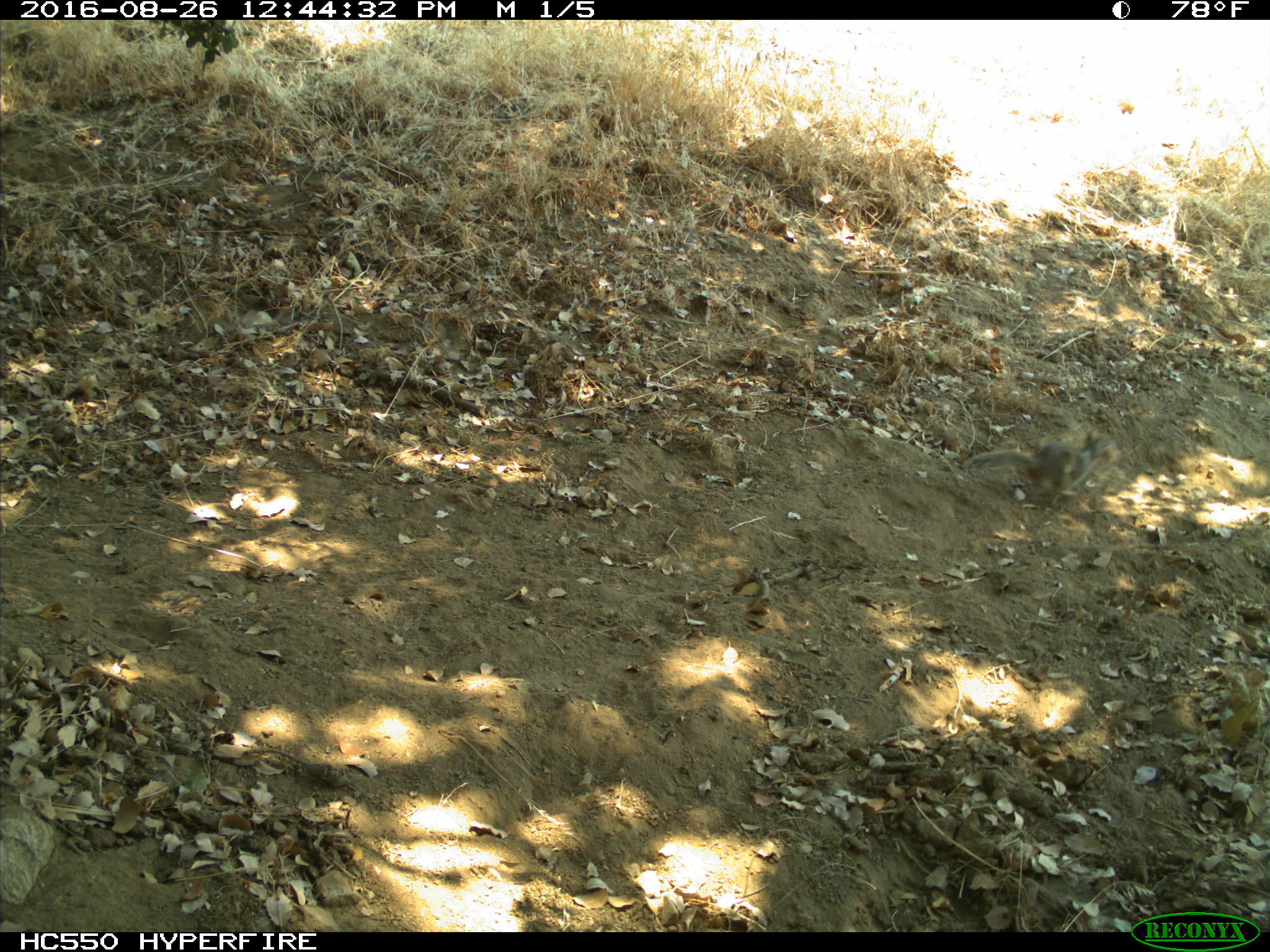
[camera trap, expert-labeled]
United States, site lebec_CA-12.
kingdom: Animalia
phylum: Chordata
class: Mammalia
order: Rodentia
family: Sciuridae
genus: Otospermophilus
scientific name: Otospermophilus beecheyi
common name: california ground squirrel